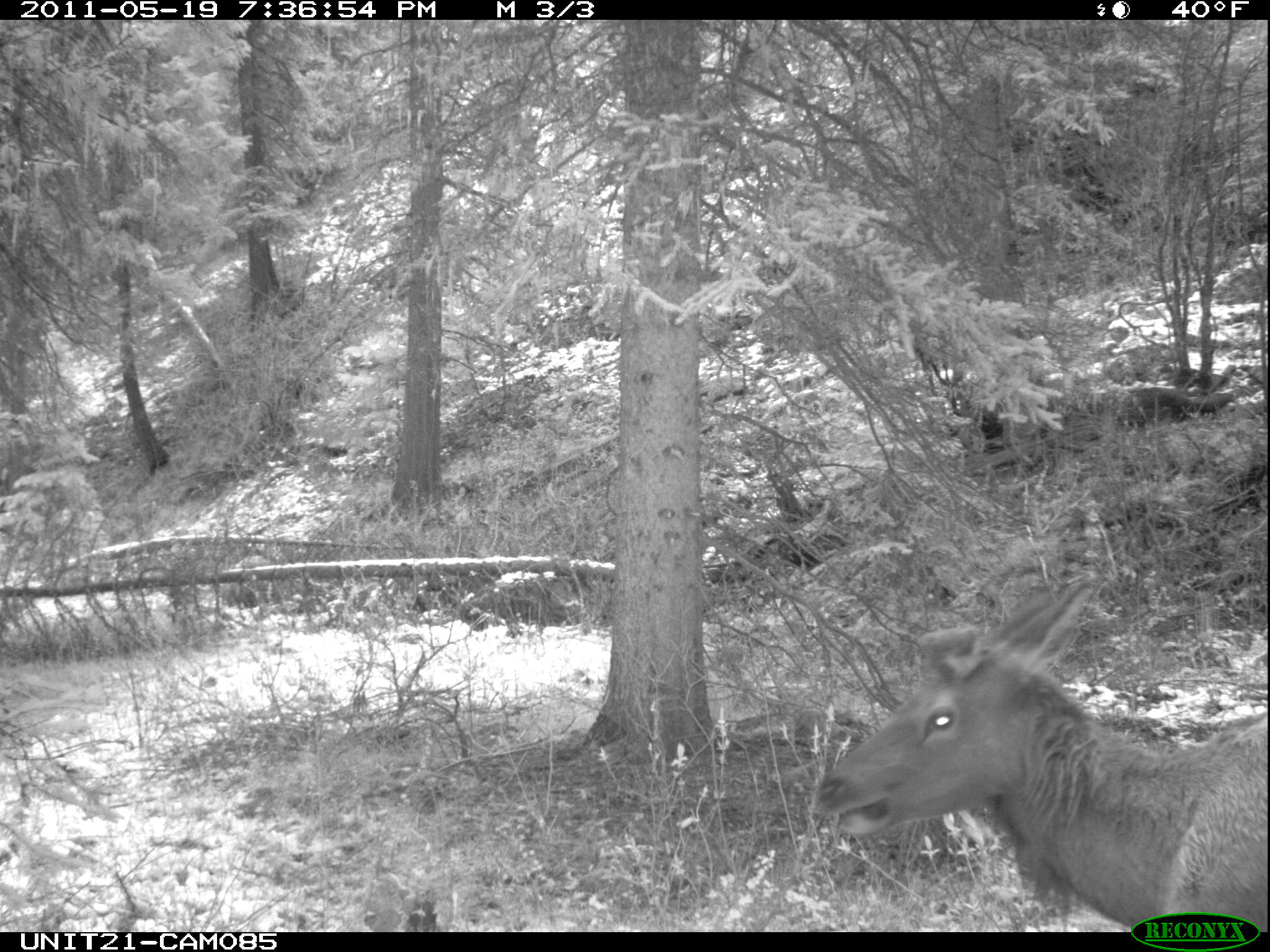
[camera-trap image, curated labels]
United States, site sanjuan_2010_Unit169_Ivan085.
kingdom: Animalia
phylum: Chordata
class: Mammalia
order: Artiodactyla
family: Cervidae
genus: Cervus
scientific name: Cervus elaphus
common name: red deer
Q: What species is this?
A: Cervus elaphus (red deer).